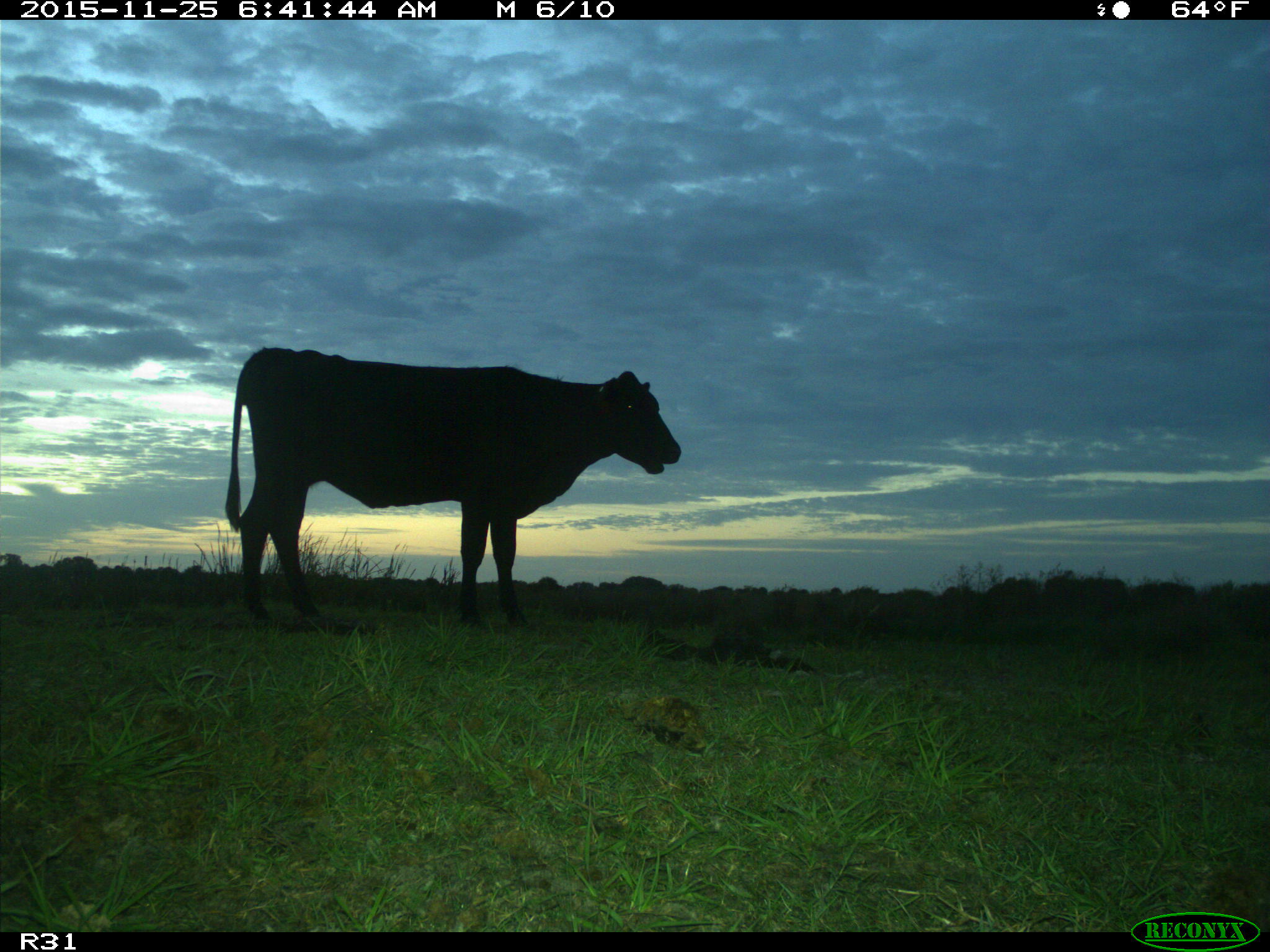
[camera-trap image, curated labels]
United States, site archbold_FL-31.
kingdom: Animalia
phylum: Chordata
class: Mammalia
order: Artiodactyla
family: Bovidae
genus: Bos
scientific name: Bos taurus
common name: domestic cow